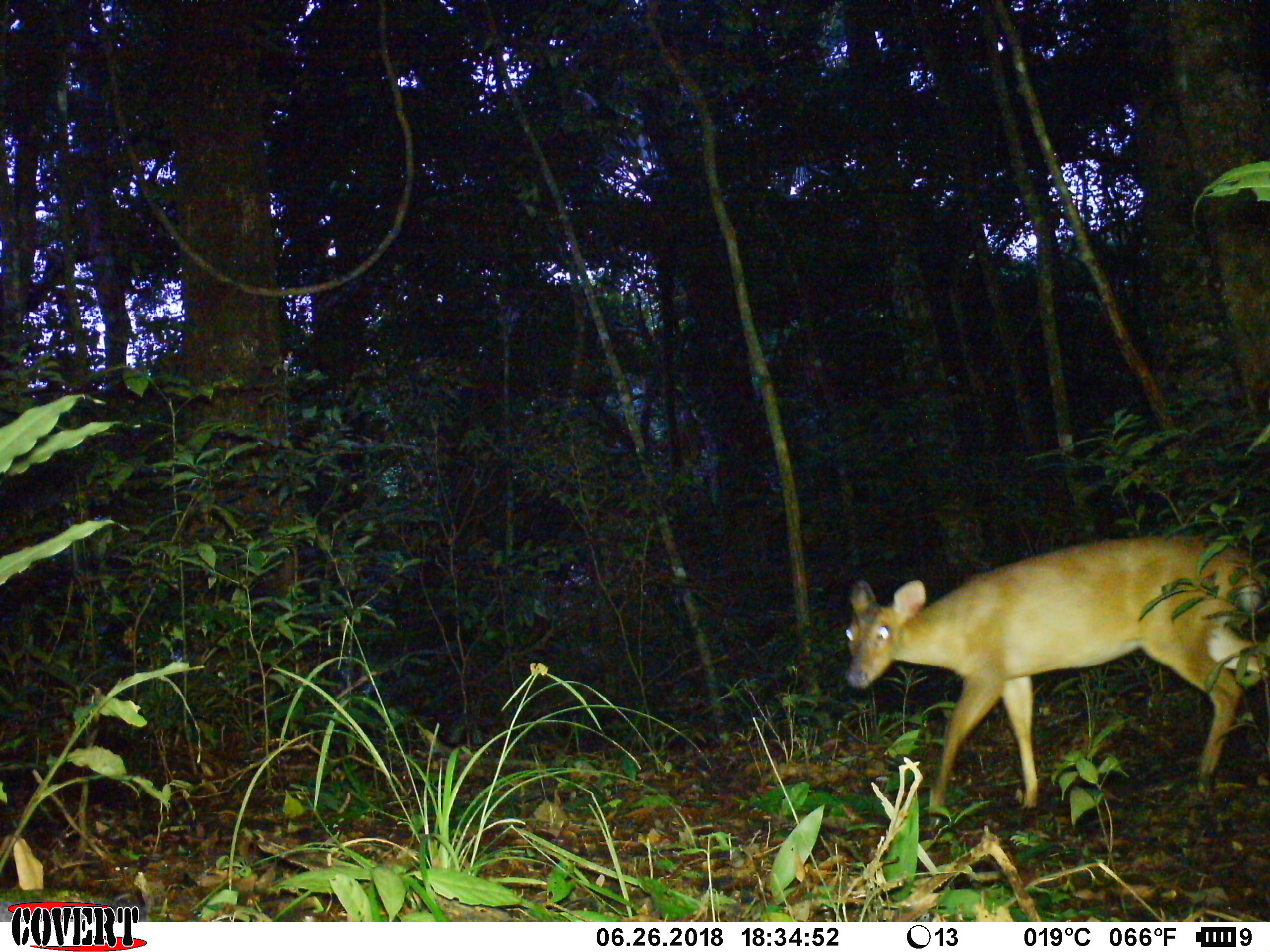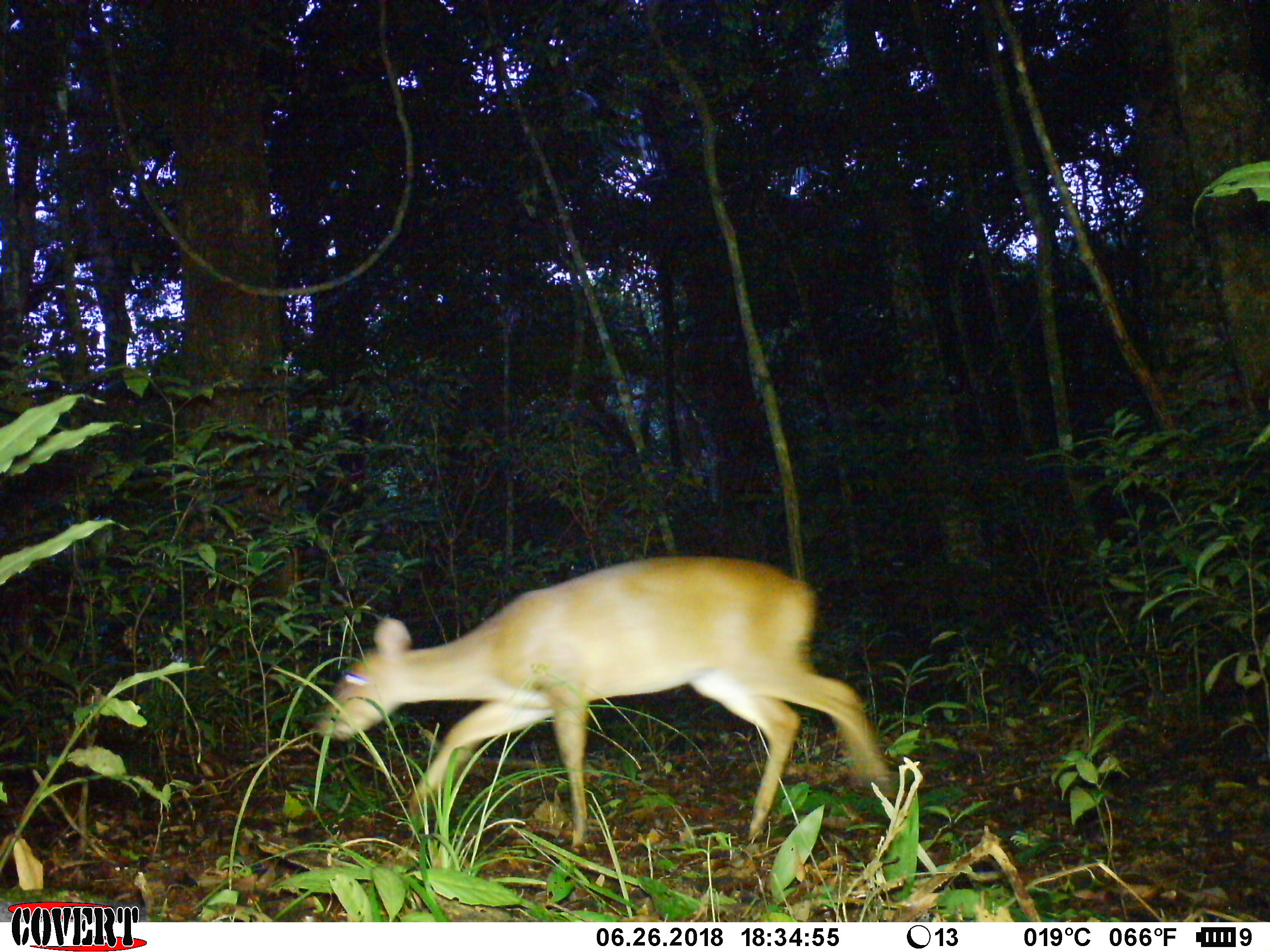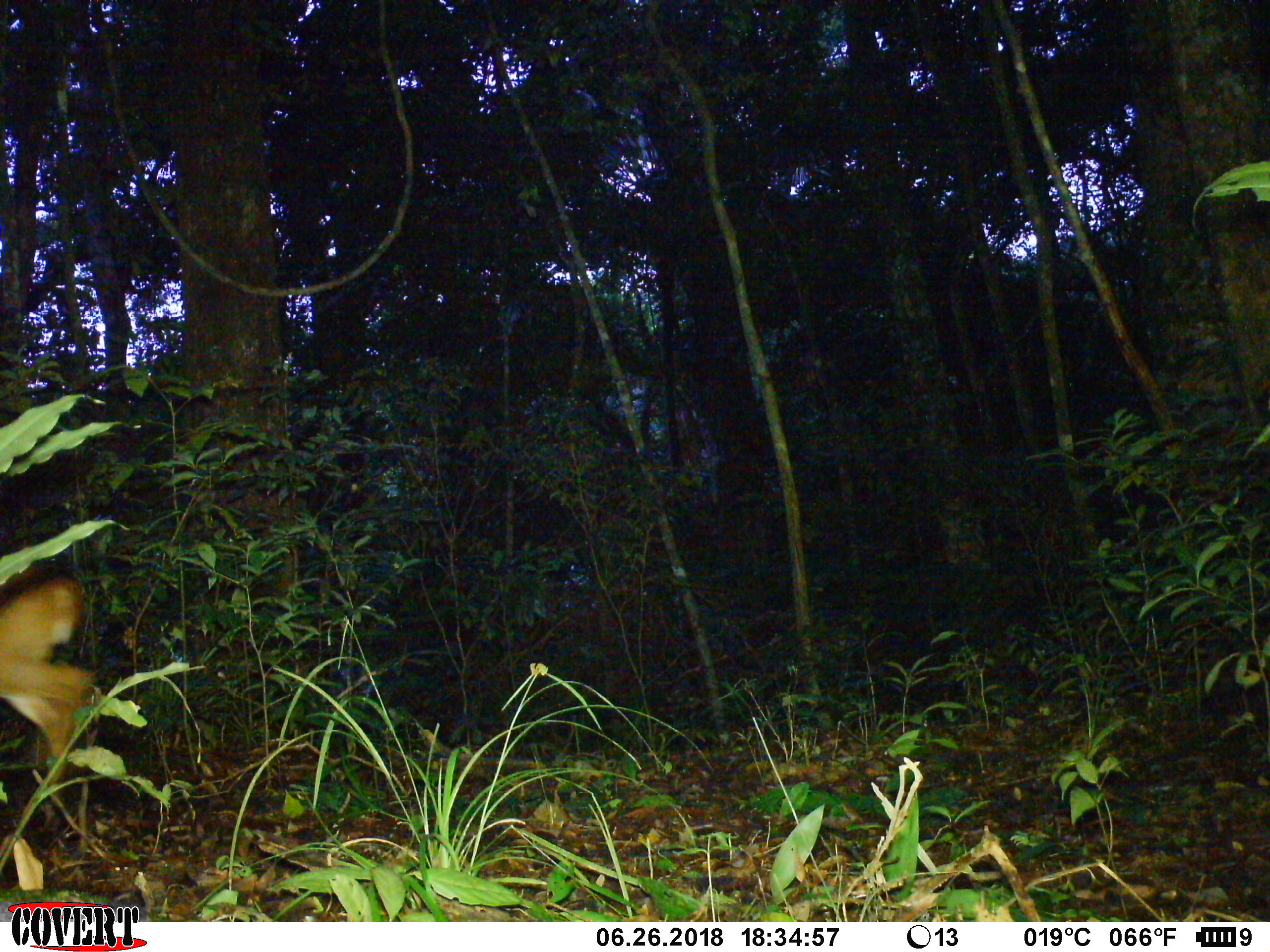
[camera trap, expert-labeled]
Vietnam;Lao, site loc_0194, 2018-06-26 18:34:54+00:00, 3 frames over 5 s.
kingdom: Animalia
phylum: Chordata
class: Mammalia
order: Artiodactyla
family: Cervidae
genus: Muntiacus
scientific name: Muntiacus vuquangensis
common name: large-antlered muntjac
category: large antlered muntjac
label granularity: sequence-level